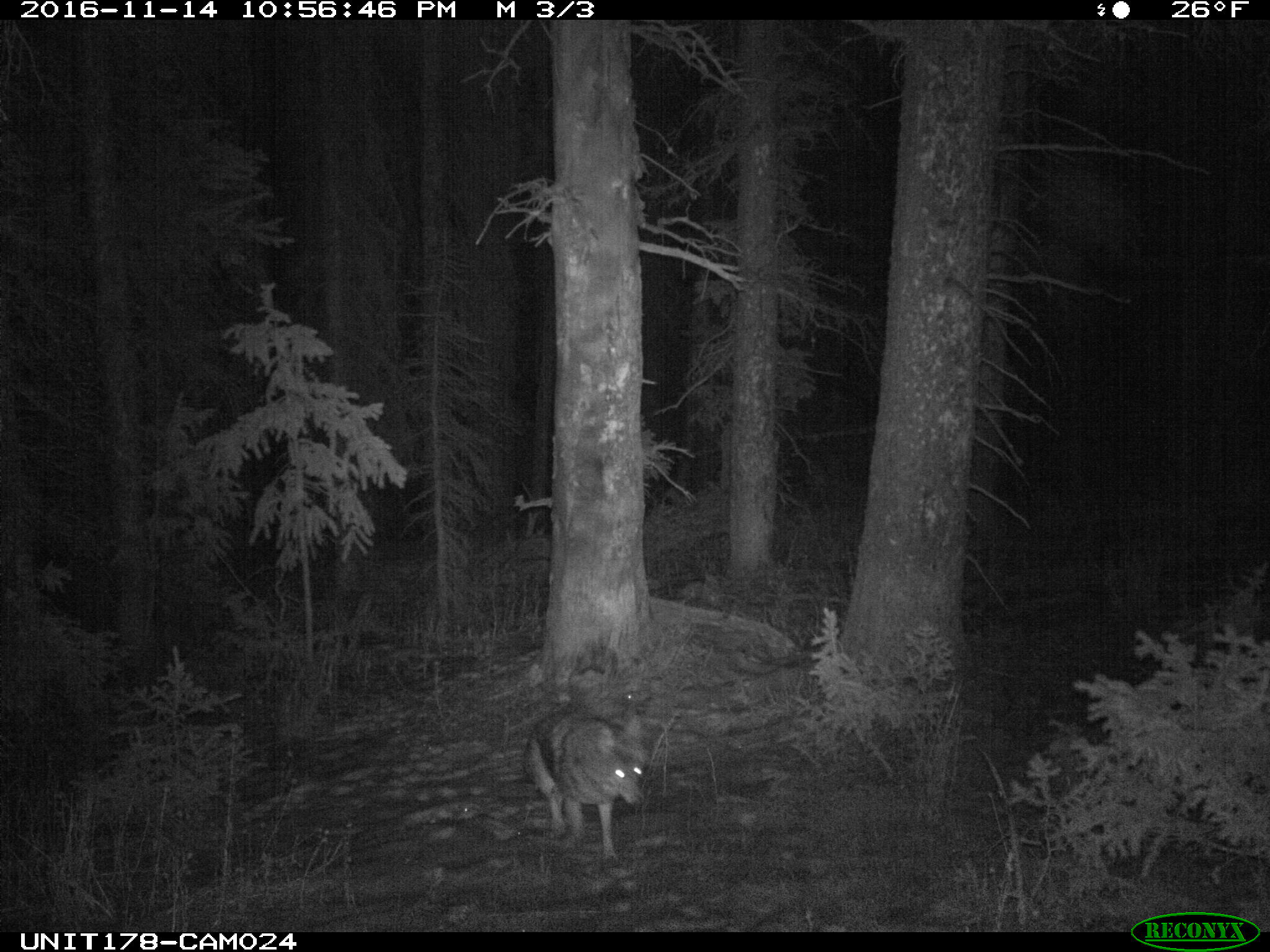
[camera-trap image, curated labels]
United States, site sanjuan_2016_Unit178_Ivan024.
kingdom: Animalia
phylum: Chordata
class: Mammalia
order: Carnivora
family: Canidae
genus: Canis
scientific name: Canis latrans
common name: coyote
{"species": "Canis latrans (coyote)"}